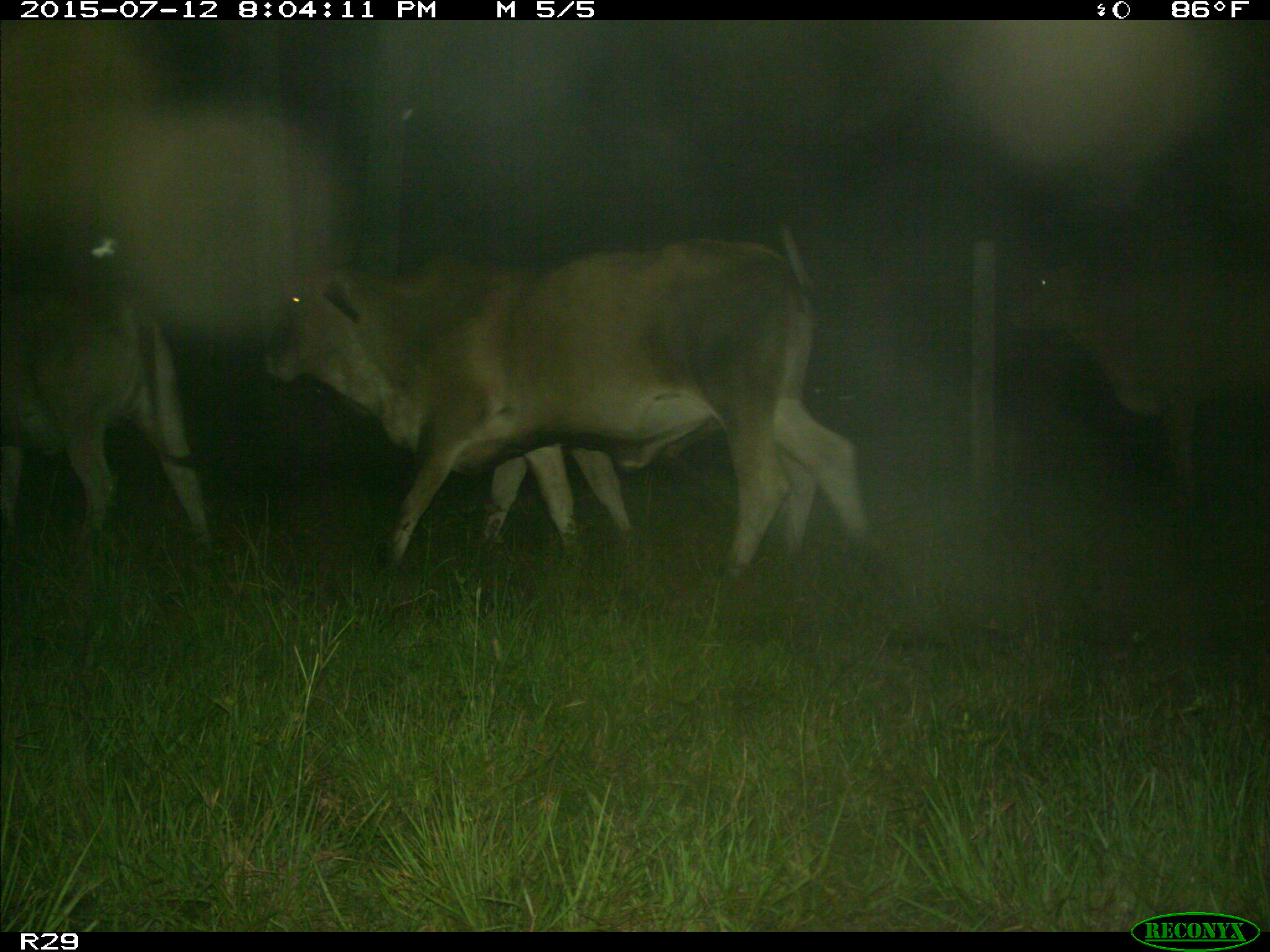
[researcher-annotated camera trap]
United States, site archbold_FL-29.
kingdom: Animalia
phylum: Chordata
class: Mammalia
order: Artiodactyla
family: Bovidae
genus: Bos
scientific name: Bos taurus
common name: domestic cow